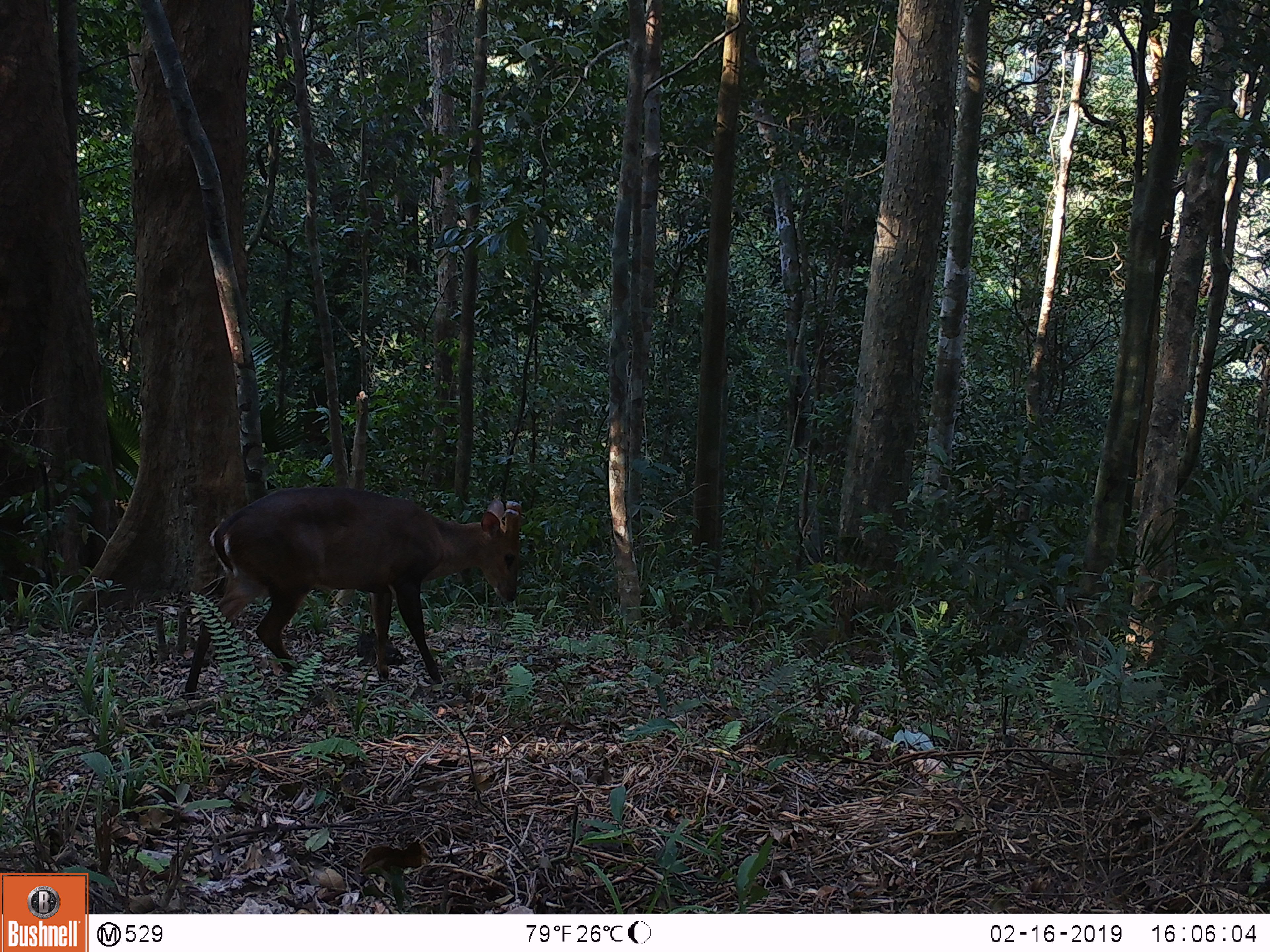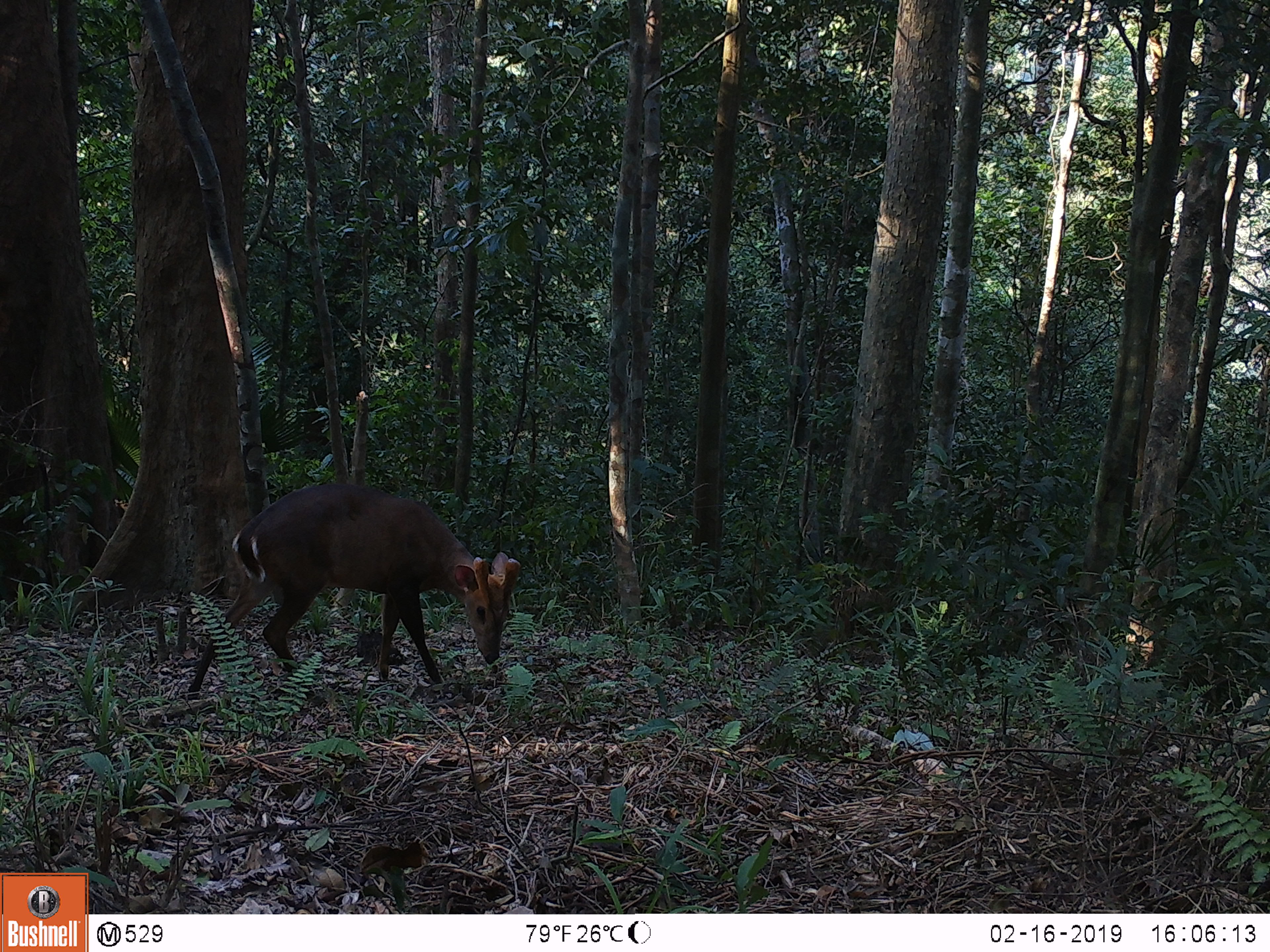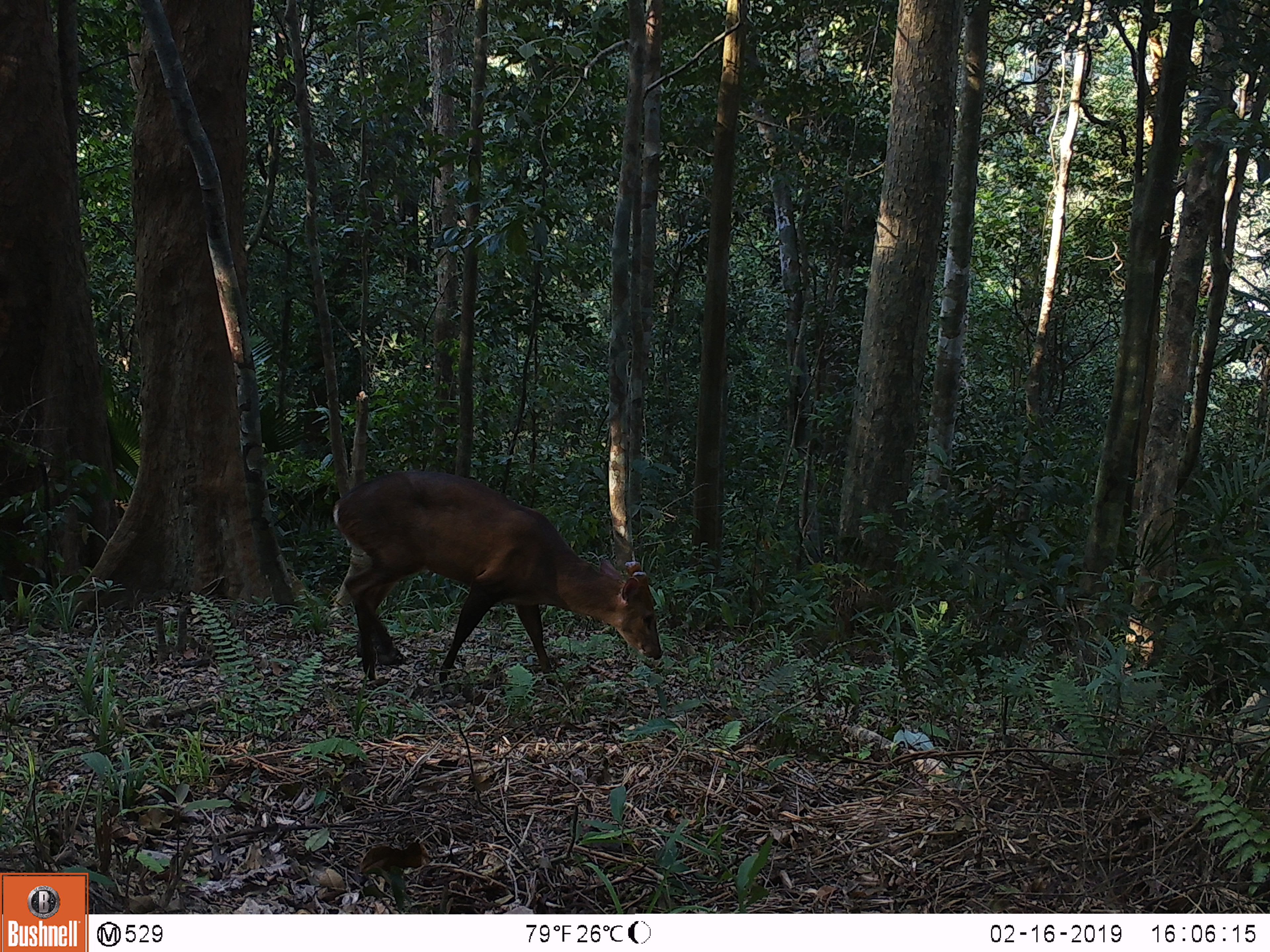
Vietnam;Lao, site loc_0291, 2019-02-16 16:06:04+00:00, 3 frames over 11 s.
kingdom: Animalia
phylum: Chordata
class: Mammalia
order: Artiodactyla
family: Cervidae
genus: Muntiacus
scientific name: Muntiacus vuquangensis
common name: large-antlered muntjac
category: large antlered muntjac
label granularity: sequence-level